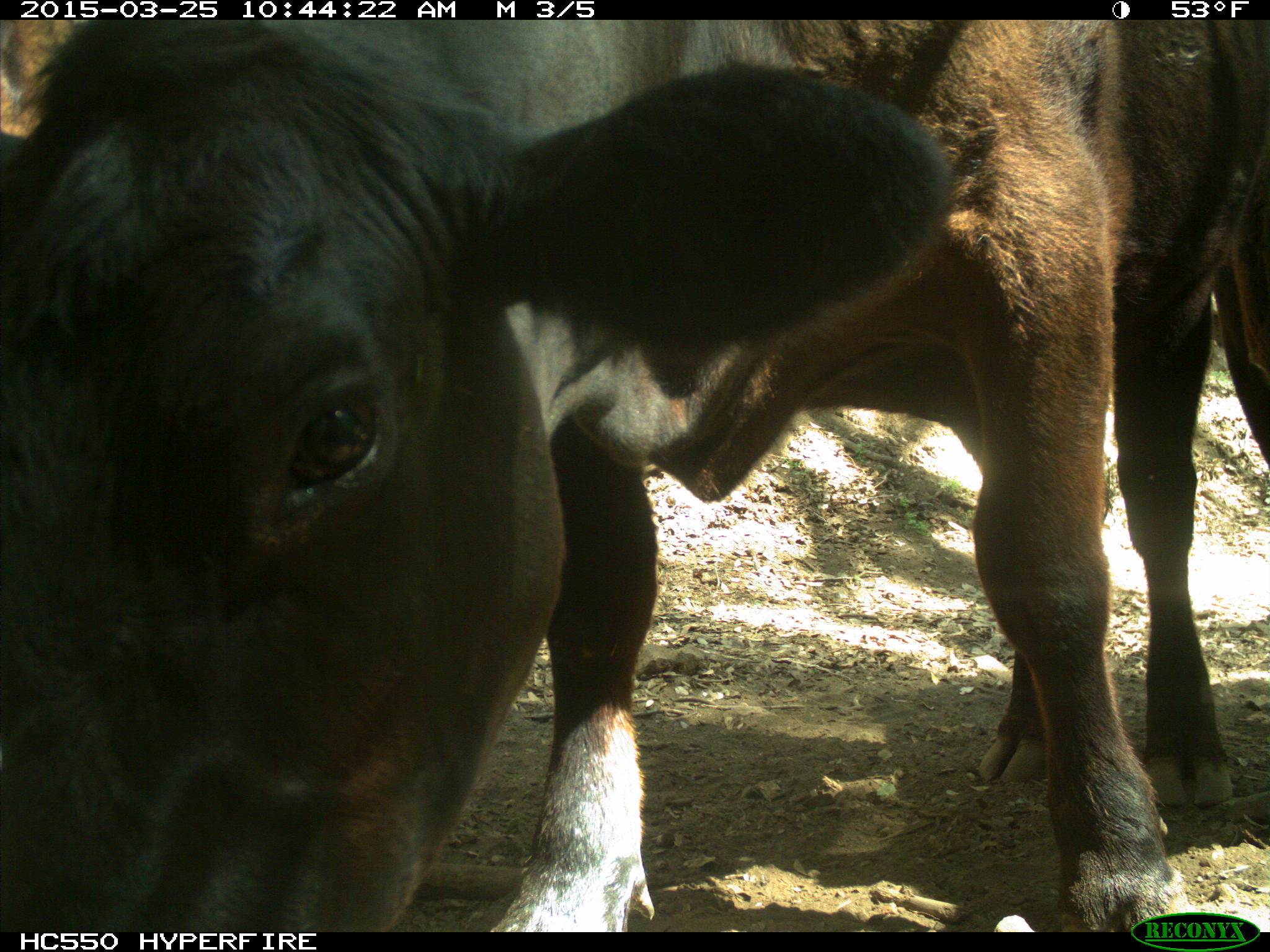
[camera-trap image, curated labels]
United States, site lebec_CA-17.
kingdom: Animalia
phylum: Chordata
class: Mammalia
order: Artiodactyla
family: Bovidae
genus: Bos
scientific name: Bos taurus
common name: domestic cow